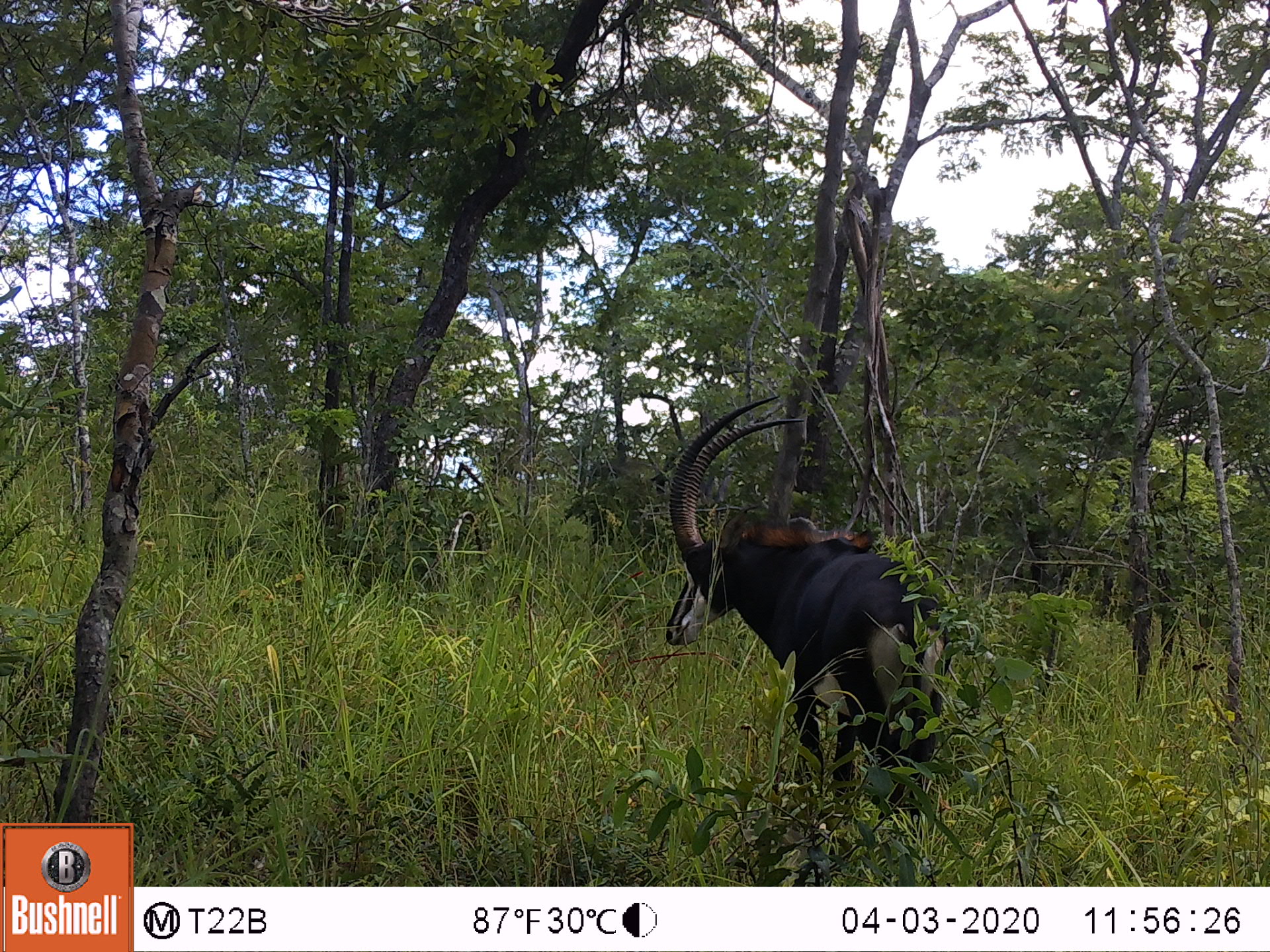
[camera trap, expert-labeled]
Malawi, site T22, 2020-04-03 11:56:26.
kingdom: Animalia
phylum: Chordata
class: Mammalia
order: Artiodactyla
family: Bovidae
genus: Hippotragus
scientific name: Hippotragus niger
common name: sable antelope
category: sable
Sable (sable antelope) (Hippotragus niger), count 1.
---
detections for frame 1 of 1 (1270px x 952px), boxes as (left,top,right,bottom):
sable: (663,397,968,831)